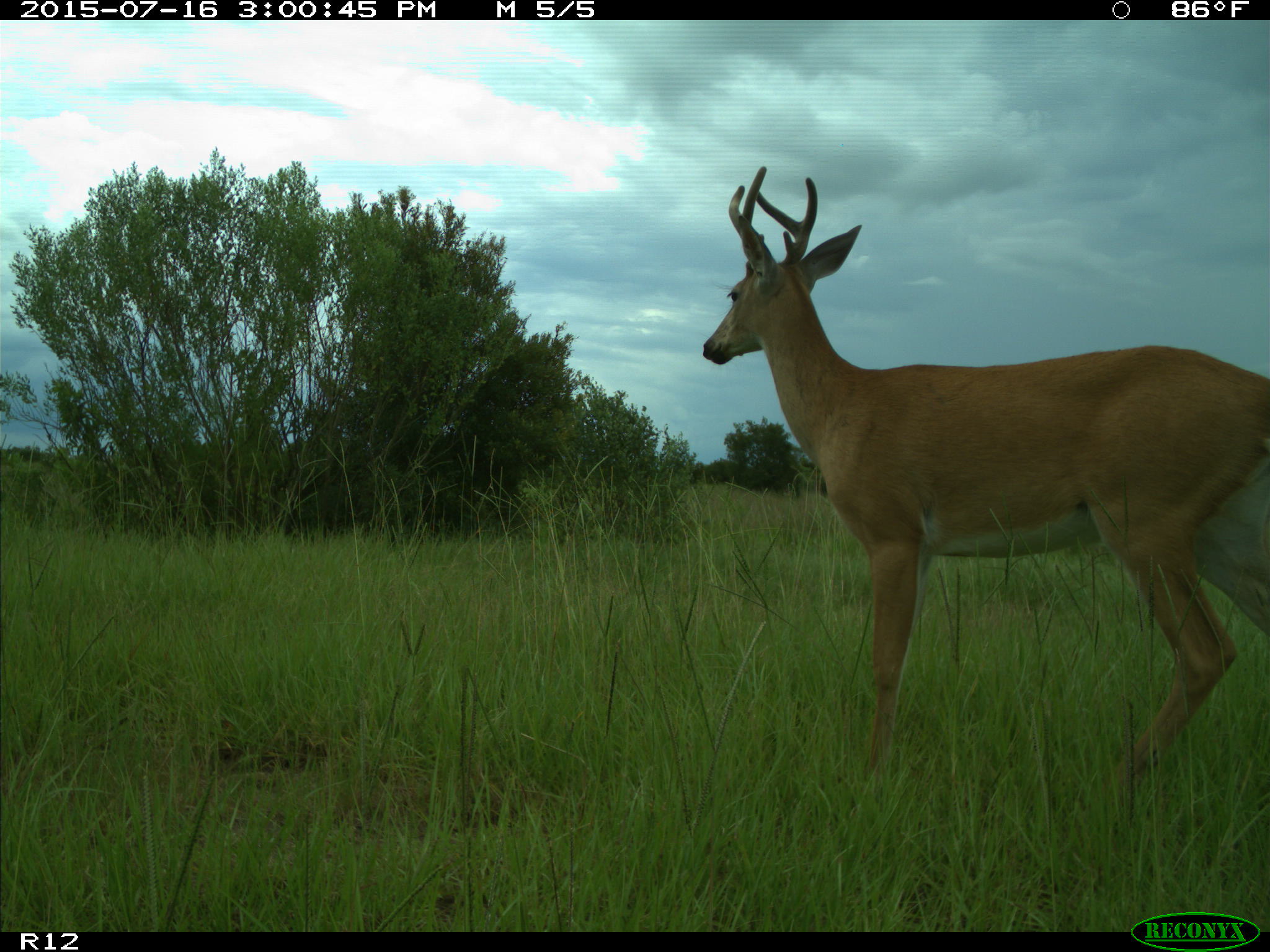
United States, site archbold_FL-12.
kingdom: Animalia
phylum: Chordata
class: Mammalia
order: Artiodactyla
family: Cervidae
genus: Odocoileus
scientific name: Odocoileus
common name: deer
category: unidentified deer